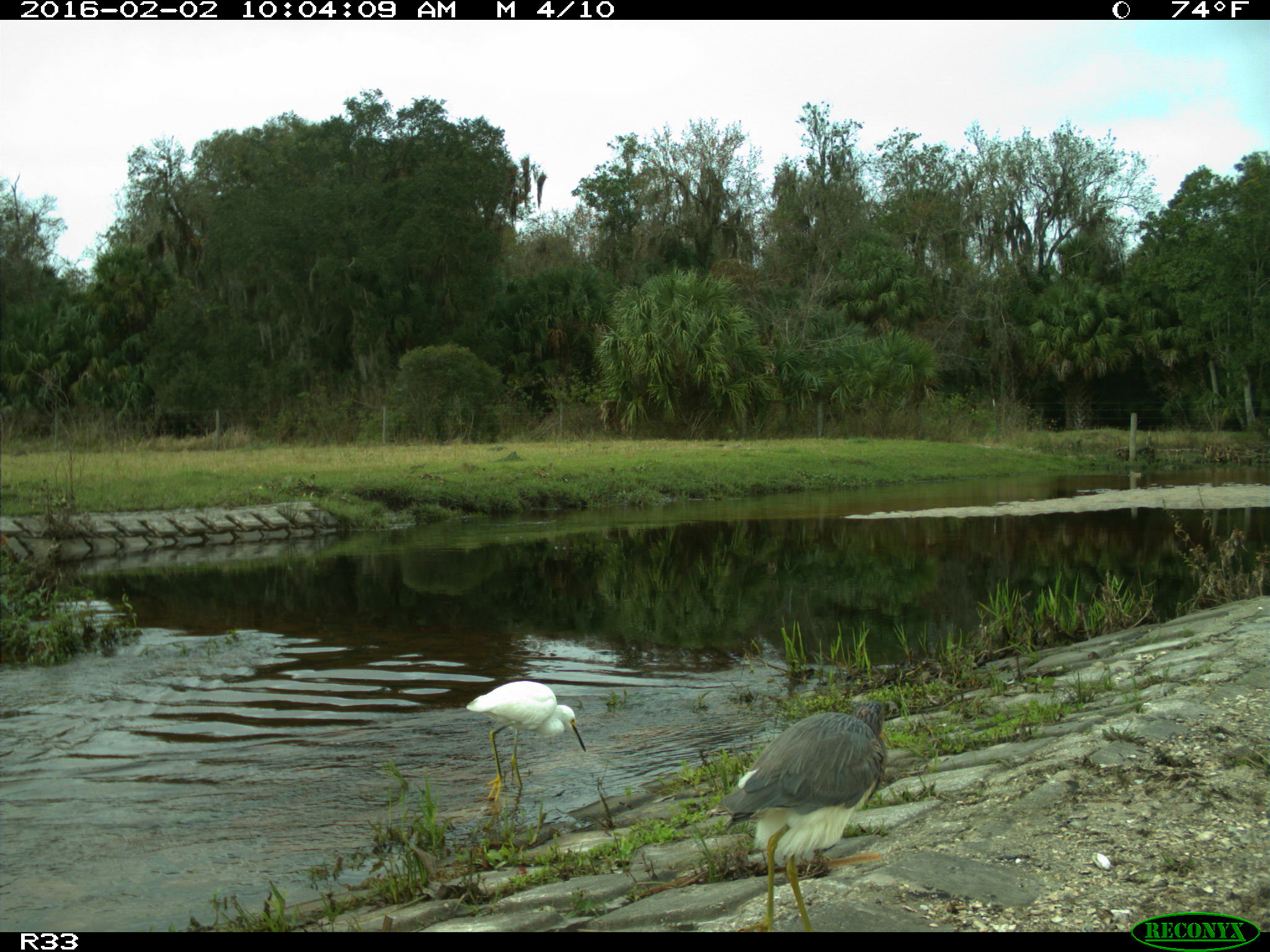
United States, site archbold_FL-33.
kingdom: Animalia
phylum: Chordata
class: Aves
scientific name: Aves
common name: birds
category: unidentified bird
Unidentified bird (birds) (Aves).